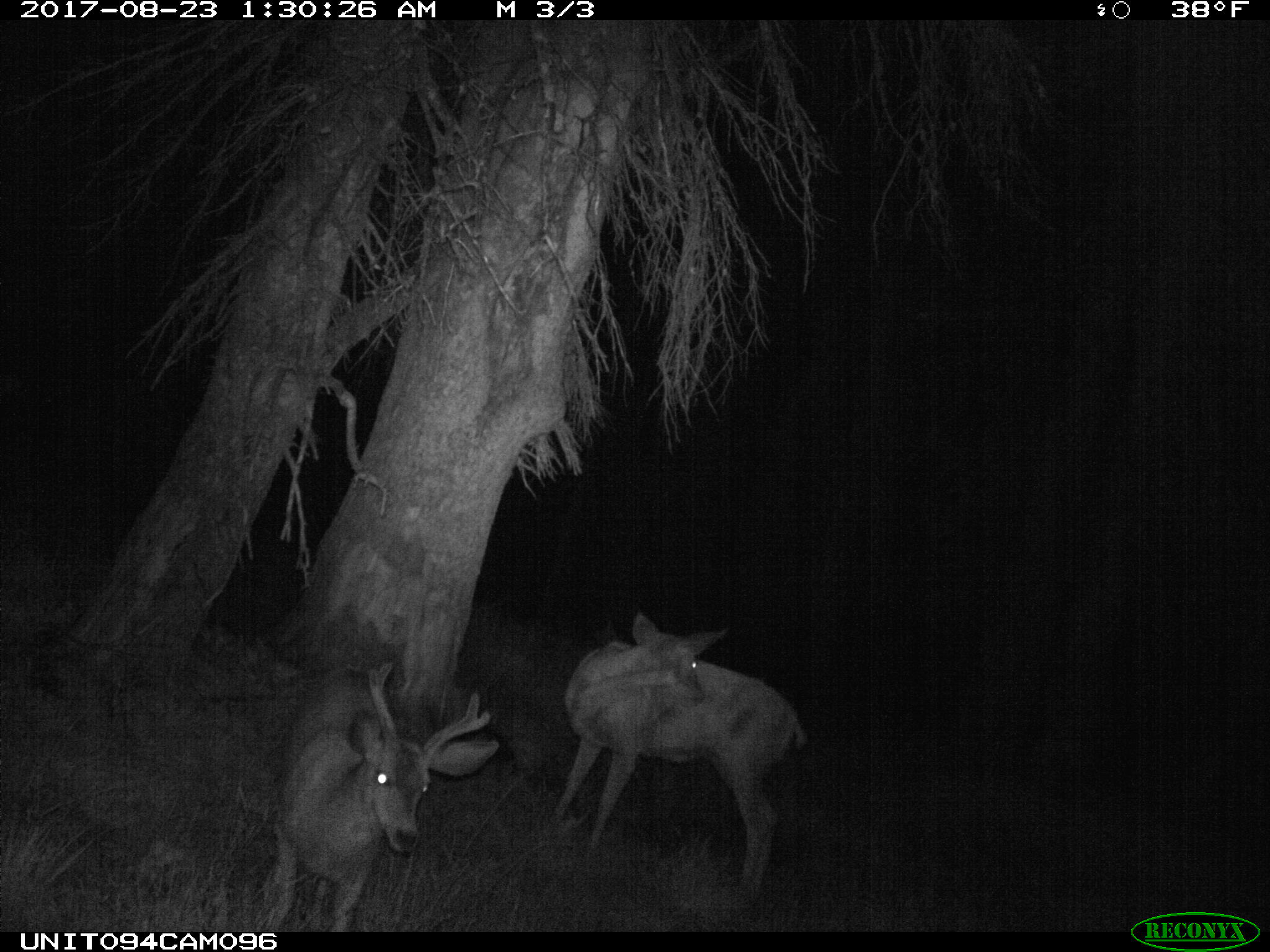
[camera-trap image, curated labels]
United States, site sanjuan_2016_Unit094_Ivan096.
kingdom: Animalia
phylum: Chordata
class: Mammalia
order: Artiodactyla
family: Cervidae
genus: Odocoileus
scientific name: Odocoileus hemionus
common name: mule deer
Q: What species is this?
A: Odocoileus hemionus (mule deer).